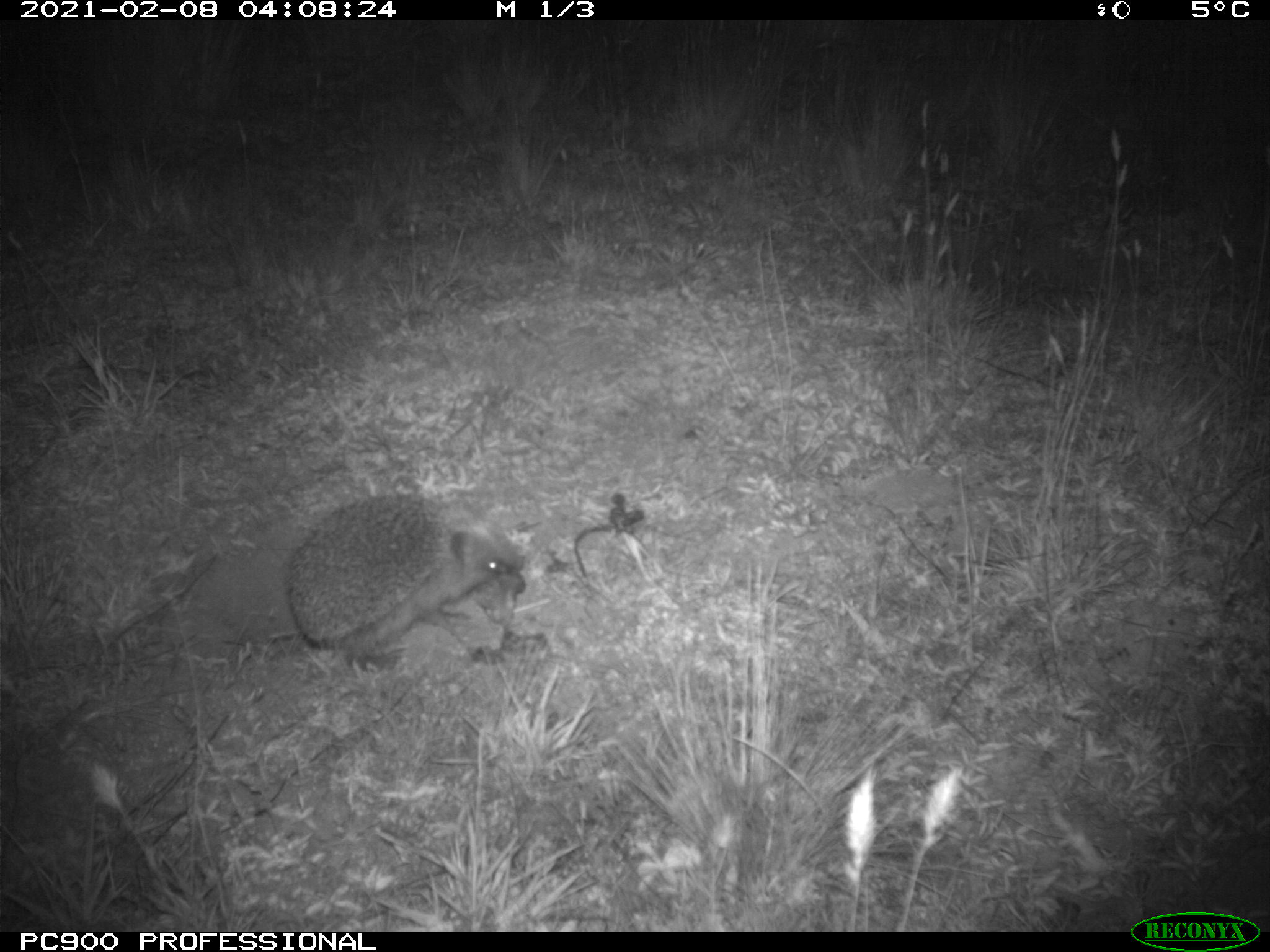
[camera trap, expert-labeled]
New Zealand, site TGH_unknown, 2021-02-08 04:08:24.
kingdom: Animalia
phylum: Chordata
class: Mammalia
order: Eulipotyphla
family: Erinaceidae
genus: Erinaceus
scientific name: Erinaceus europaeus europaeus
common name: european hedgehog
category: hedgehog